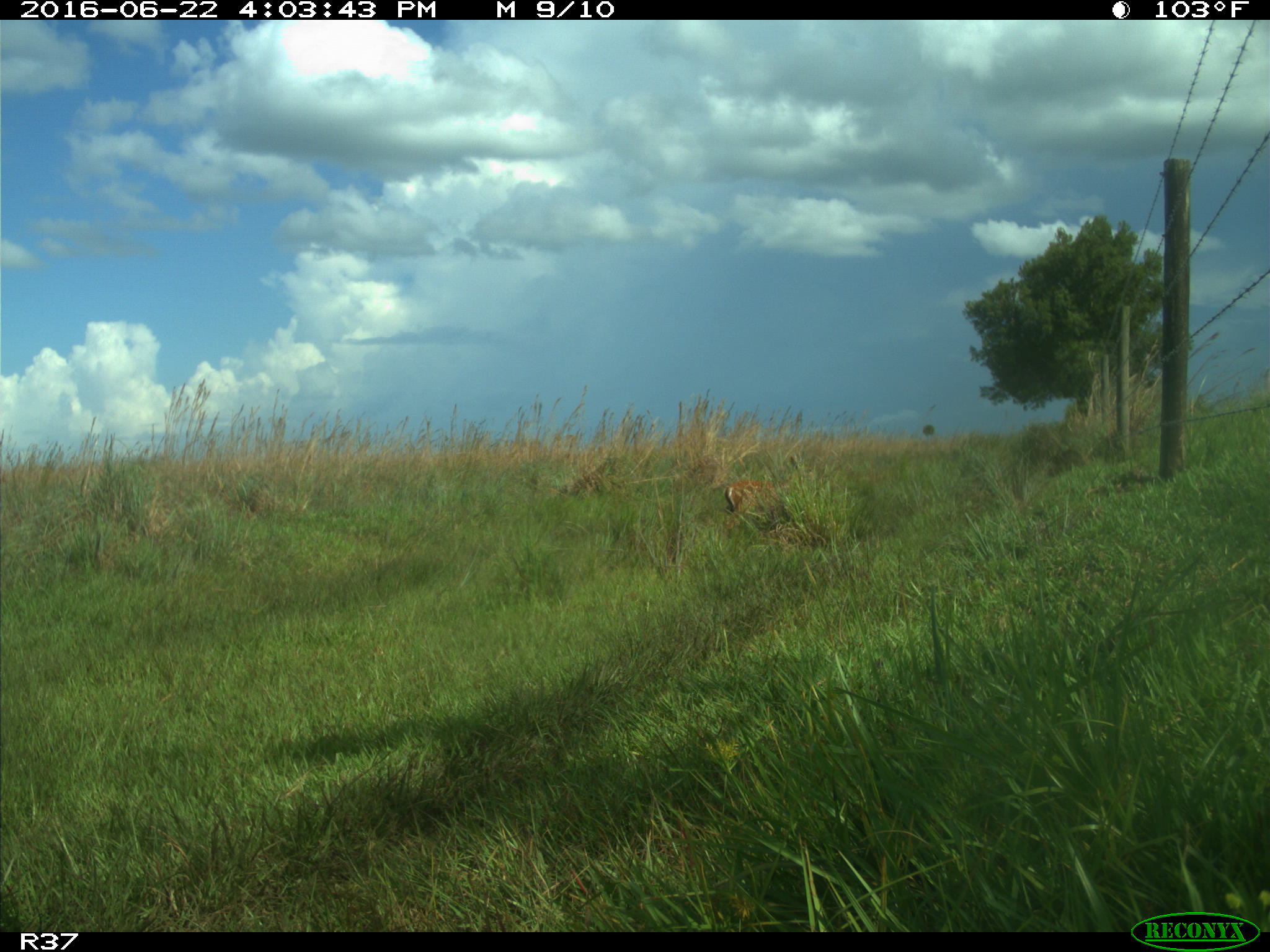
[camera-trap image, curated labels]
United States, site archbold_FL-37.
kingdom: Animalia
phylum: Chordata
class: Mammalia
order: Artiodactyla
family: Cervidae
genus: Odocoileus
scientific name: Odocoileus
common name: deer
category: unidentified deer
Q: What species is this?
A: Unidentified deer (deer) (Odocoileus).